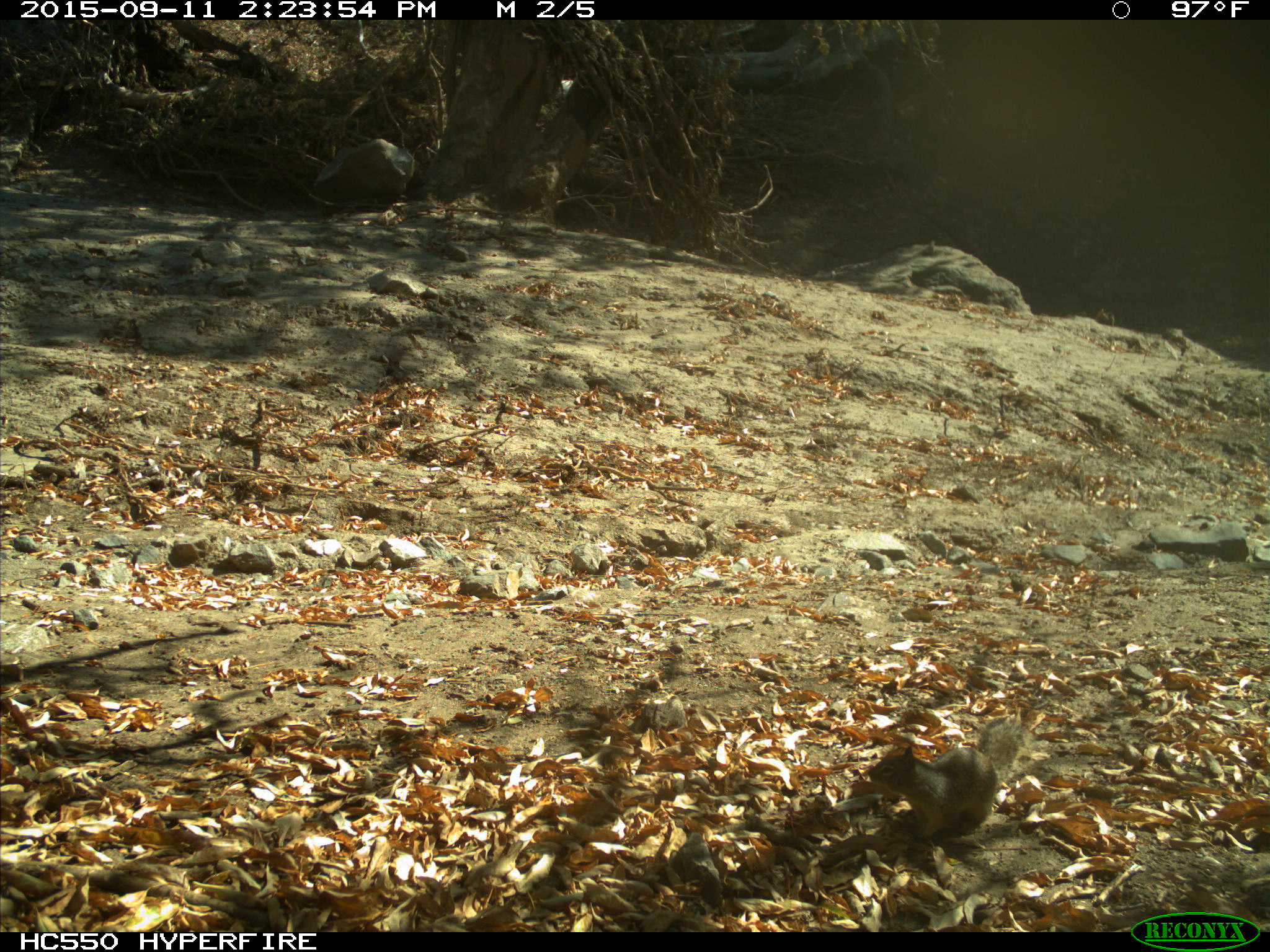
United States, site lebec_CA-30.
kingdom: Animalia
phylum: Chordata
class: Mammalia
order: Rodentia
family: Sciuridae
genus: Otospermophilus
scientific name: Otospermophilus beecheyi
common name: california ground squirrel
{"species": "Otospermophilus beecheyi (california ground squirrel)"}